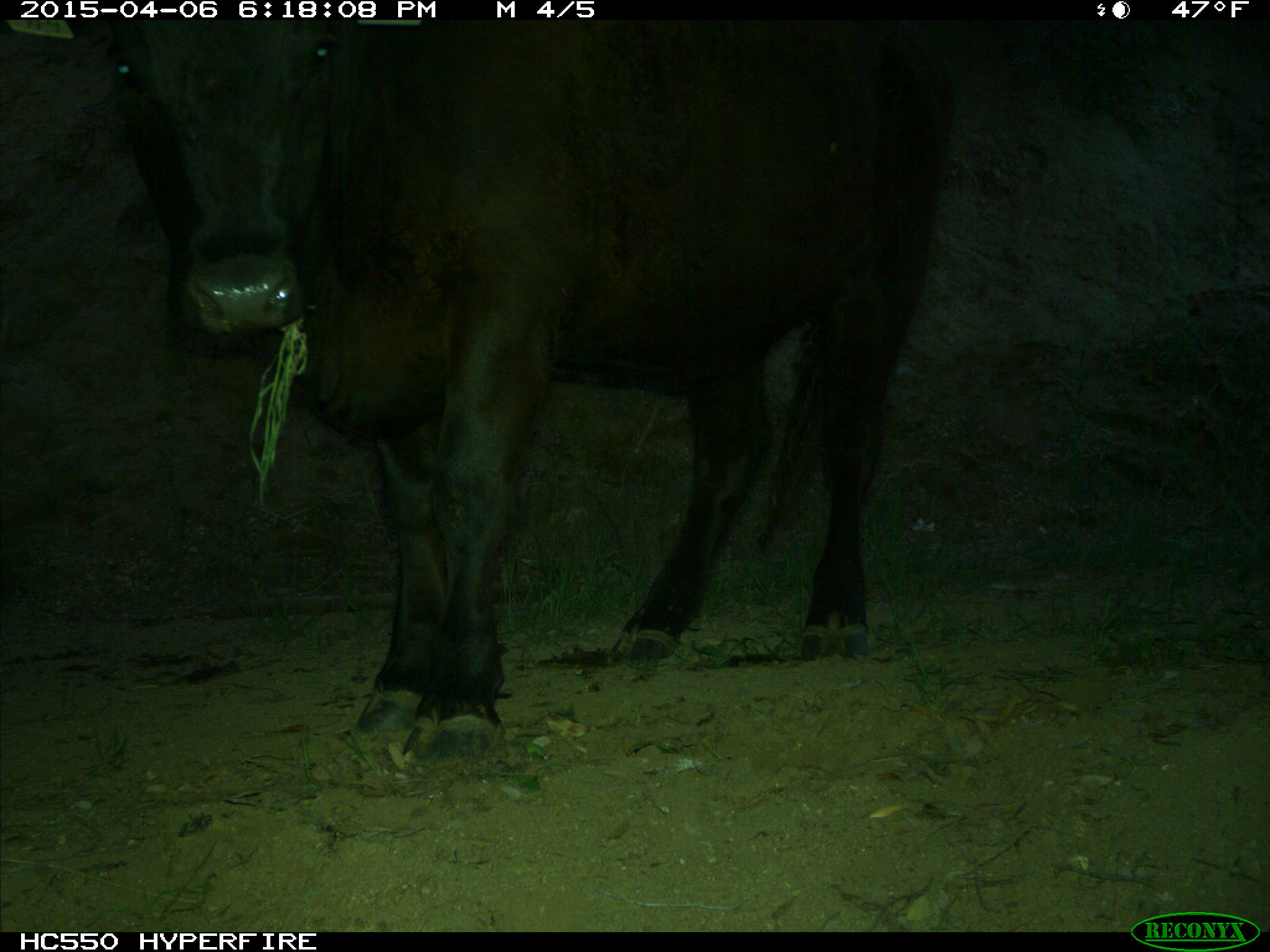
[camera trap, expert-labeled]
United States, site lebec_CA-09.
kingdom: Animalia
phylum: Chordata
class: Mammalia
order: Artiodactyla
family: Bovidae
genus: Bos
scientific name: Bos taurus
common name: domestic cow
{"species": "Bos taurus (domestic cow)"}